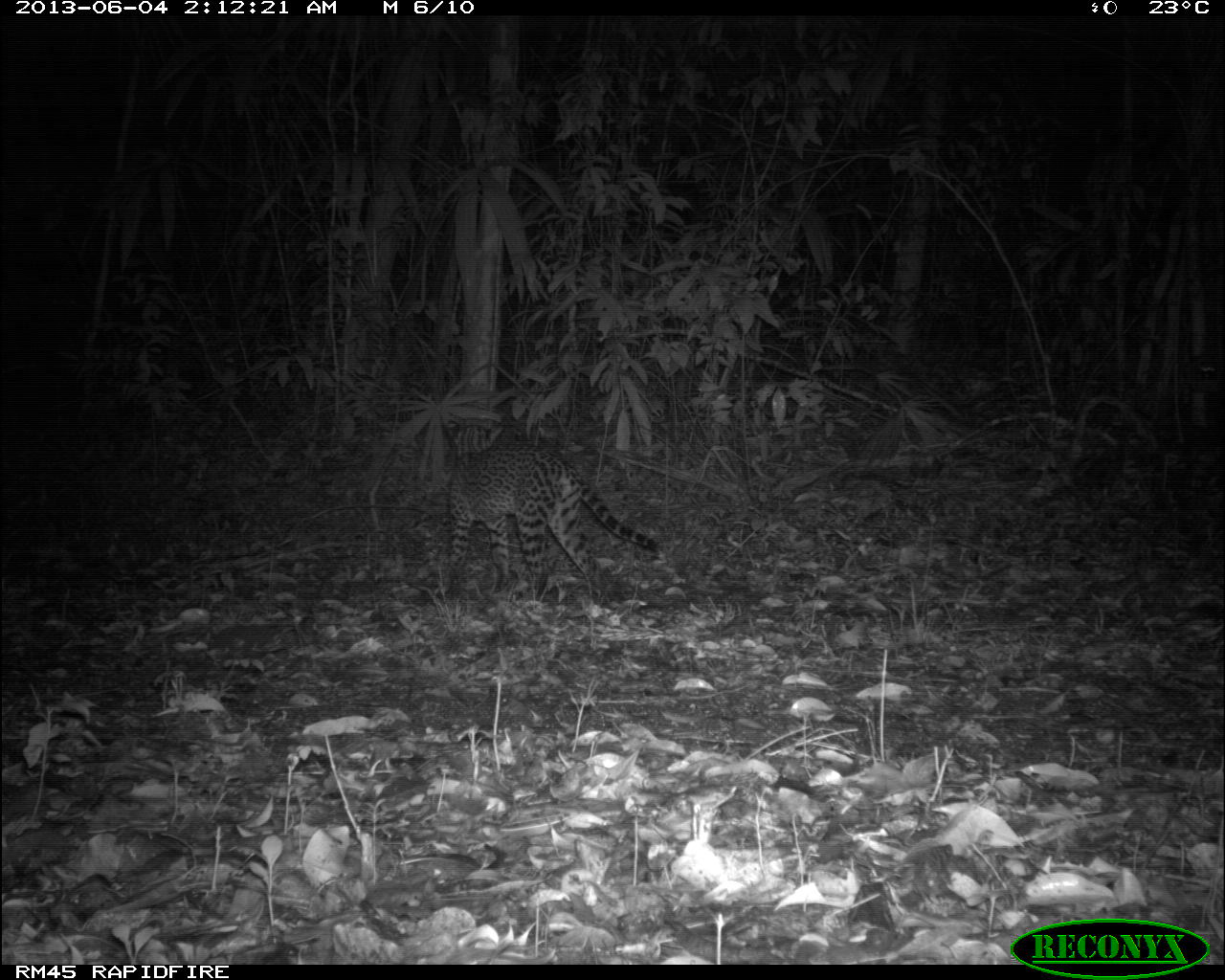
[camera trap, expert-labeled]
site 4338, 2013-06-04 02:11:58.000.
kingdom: Animalia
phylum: Chordata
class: Mammalia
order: Carnivora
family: Felidae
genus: Leopardus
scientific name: Leopardus pardalis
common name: ocelot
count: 1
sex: female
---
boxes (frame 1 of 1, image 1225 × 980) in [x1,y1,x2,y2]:
leopardus pardalis: [438,414,658,606]